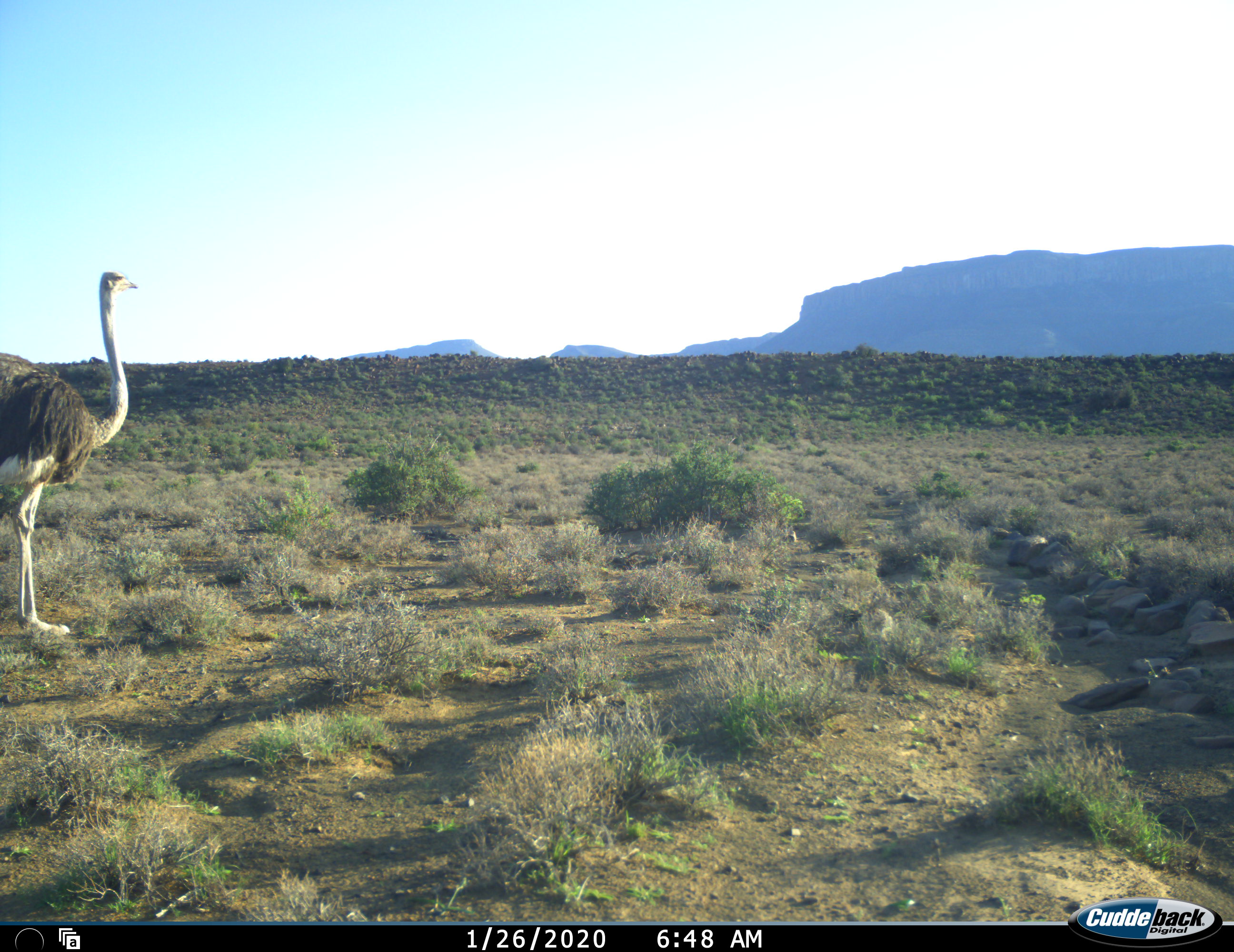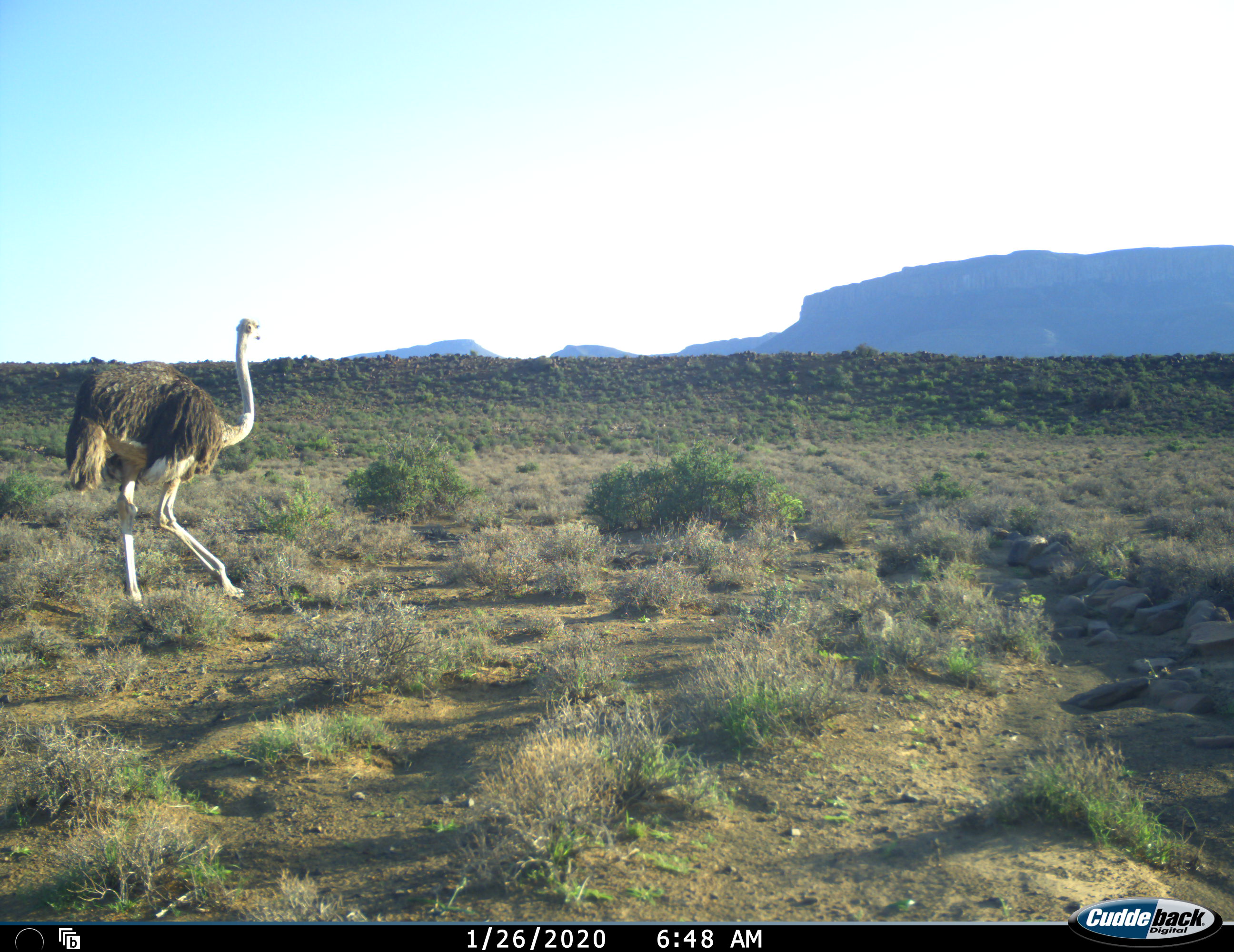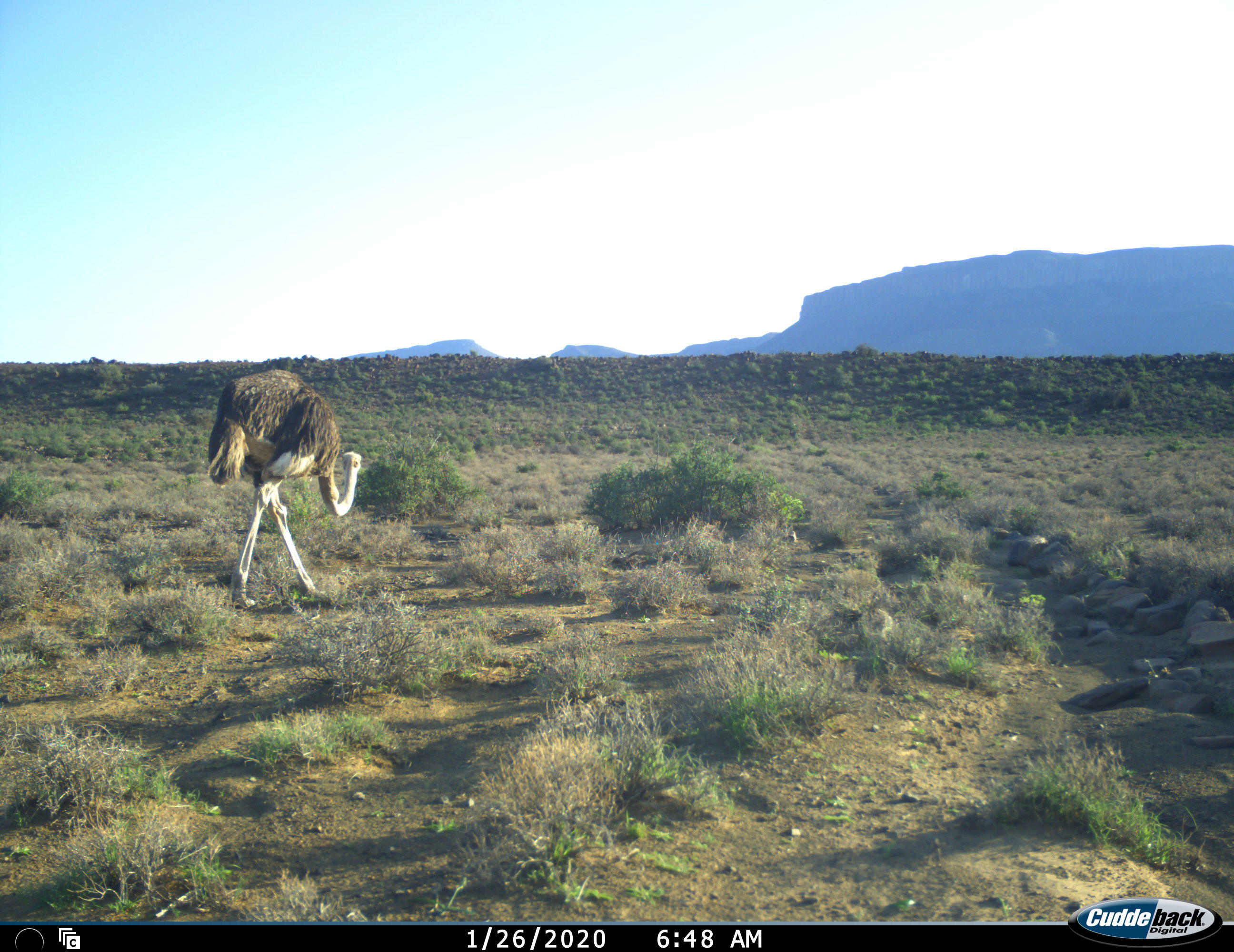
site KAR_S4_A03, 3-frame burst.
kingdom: Animalia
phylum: Chordata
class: Aves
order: Struthioniformes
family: Struthionidae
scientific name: Struthionidae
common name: ostrich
Ostrich (Struthionidae), count 1. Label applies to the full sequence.